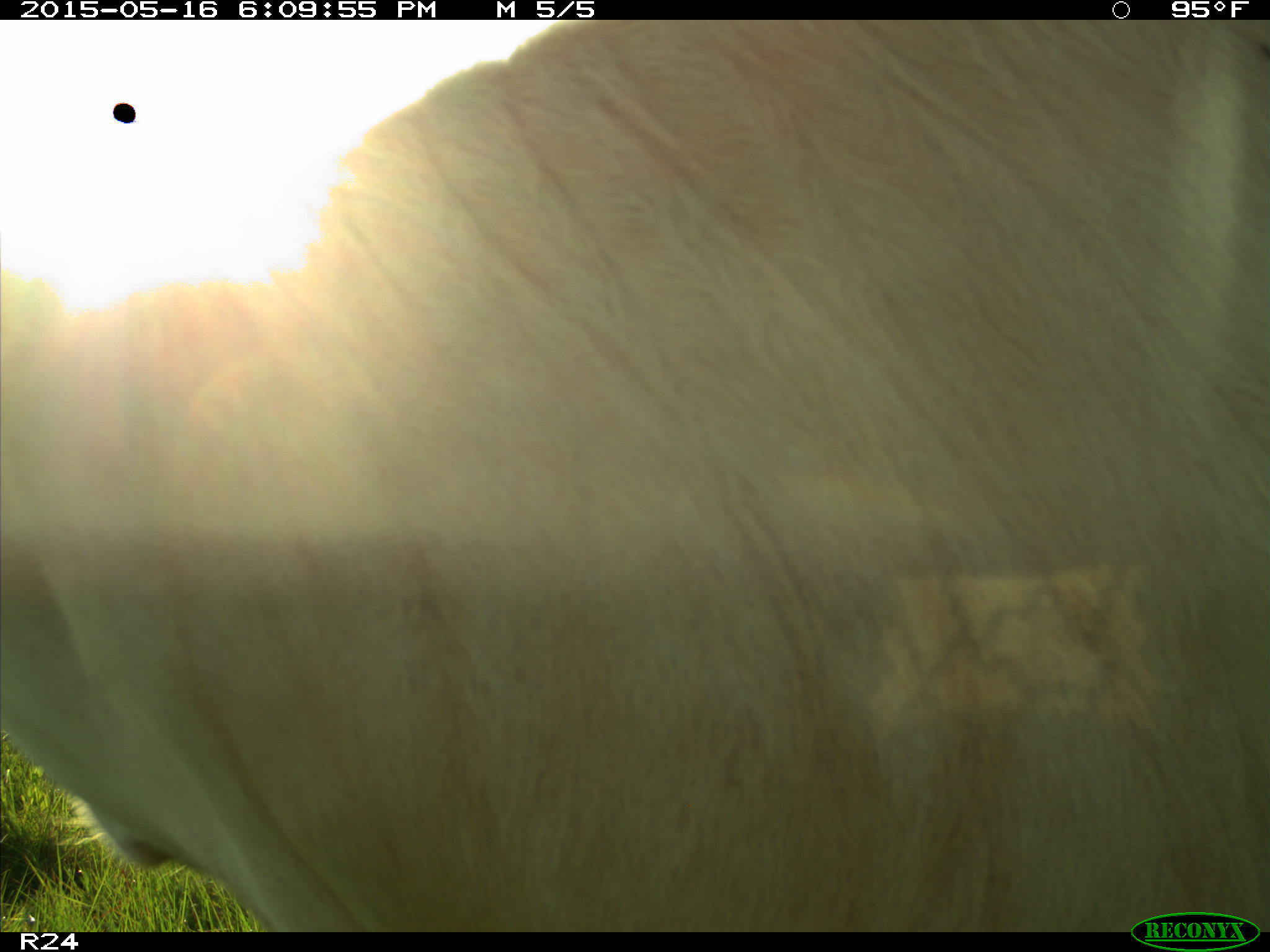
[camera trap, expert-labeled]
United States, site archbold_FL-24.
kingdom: Animalia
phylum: Chordata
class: Mammalia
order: Artiodactyla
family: Bovidae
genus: Bos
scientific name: Bos taurus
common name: domestic cow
Bos taurus (domestic cow).